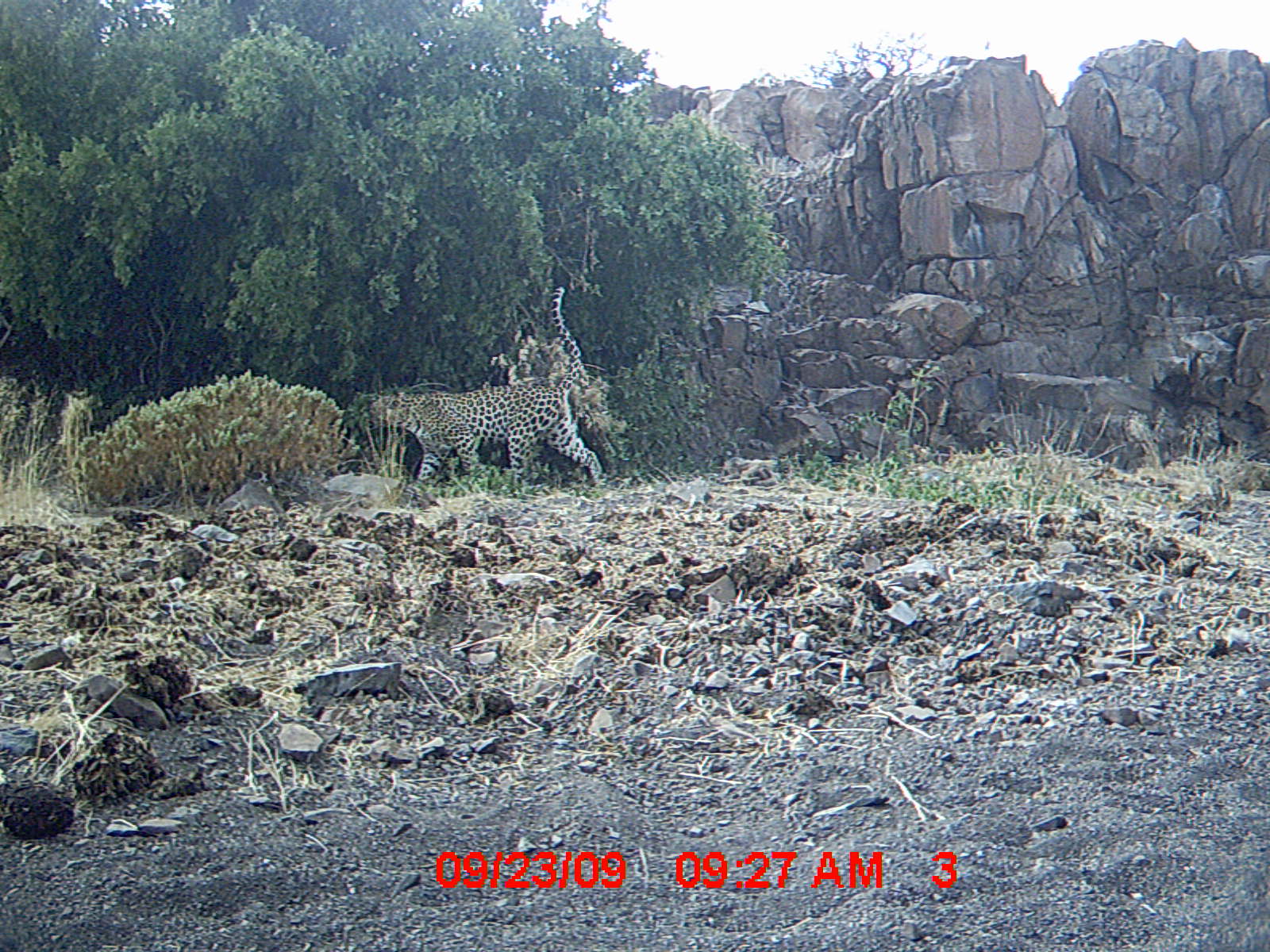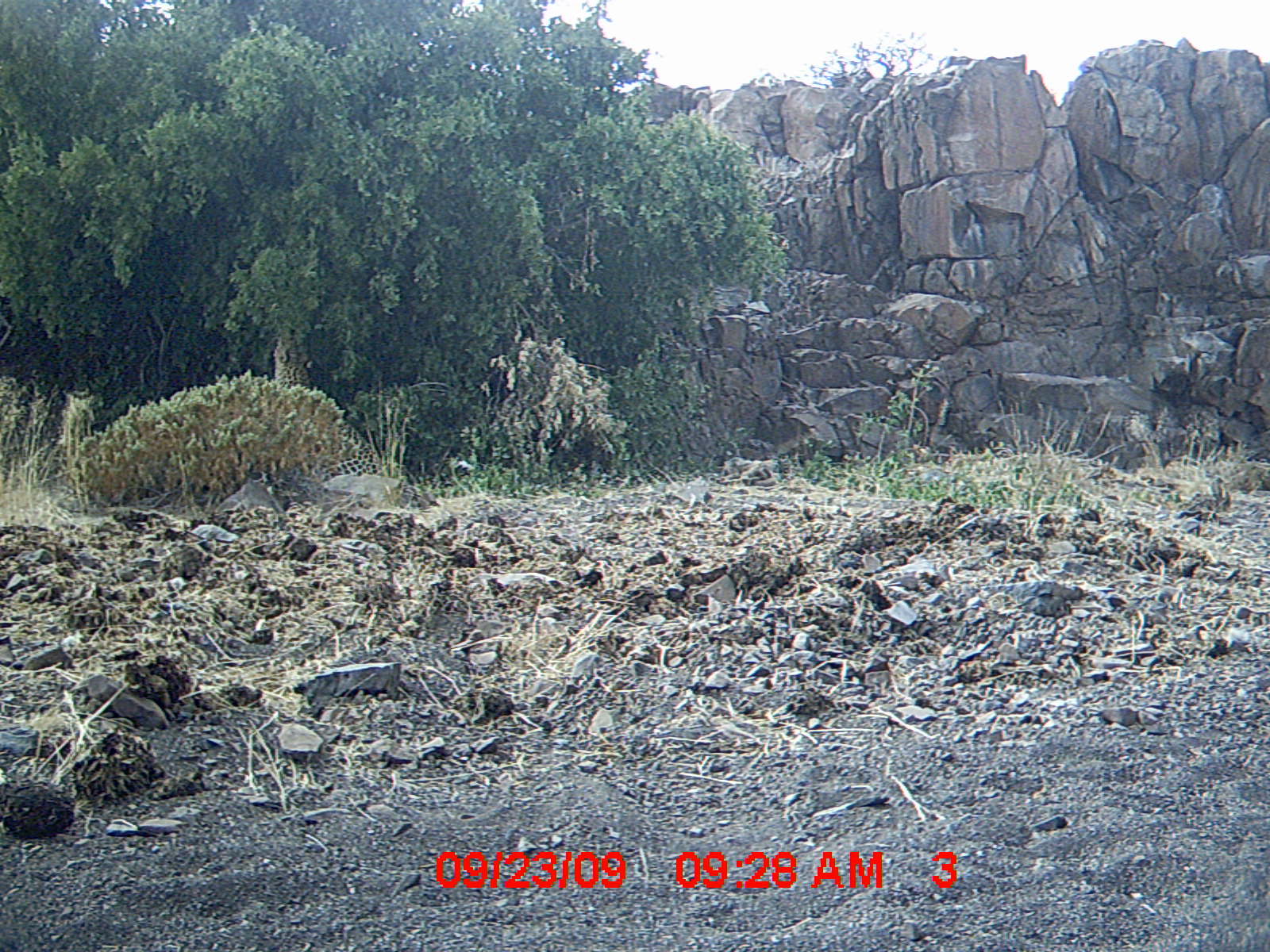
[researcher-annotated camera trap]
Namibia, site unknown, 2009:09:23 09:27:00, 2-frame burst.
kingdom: Animalia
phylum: Chordata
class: Mammalia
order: Carnivora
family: Felidae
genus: Panthera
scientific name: Panthera pardus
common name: leopard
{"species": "Panthera pardus (leopard)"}